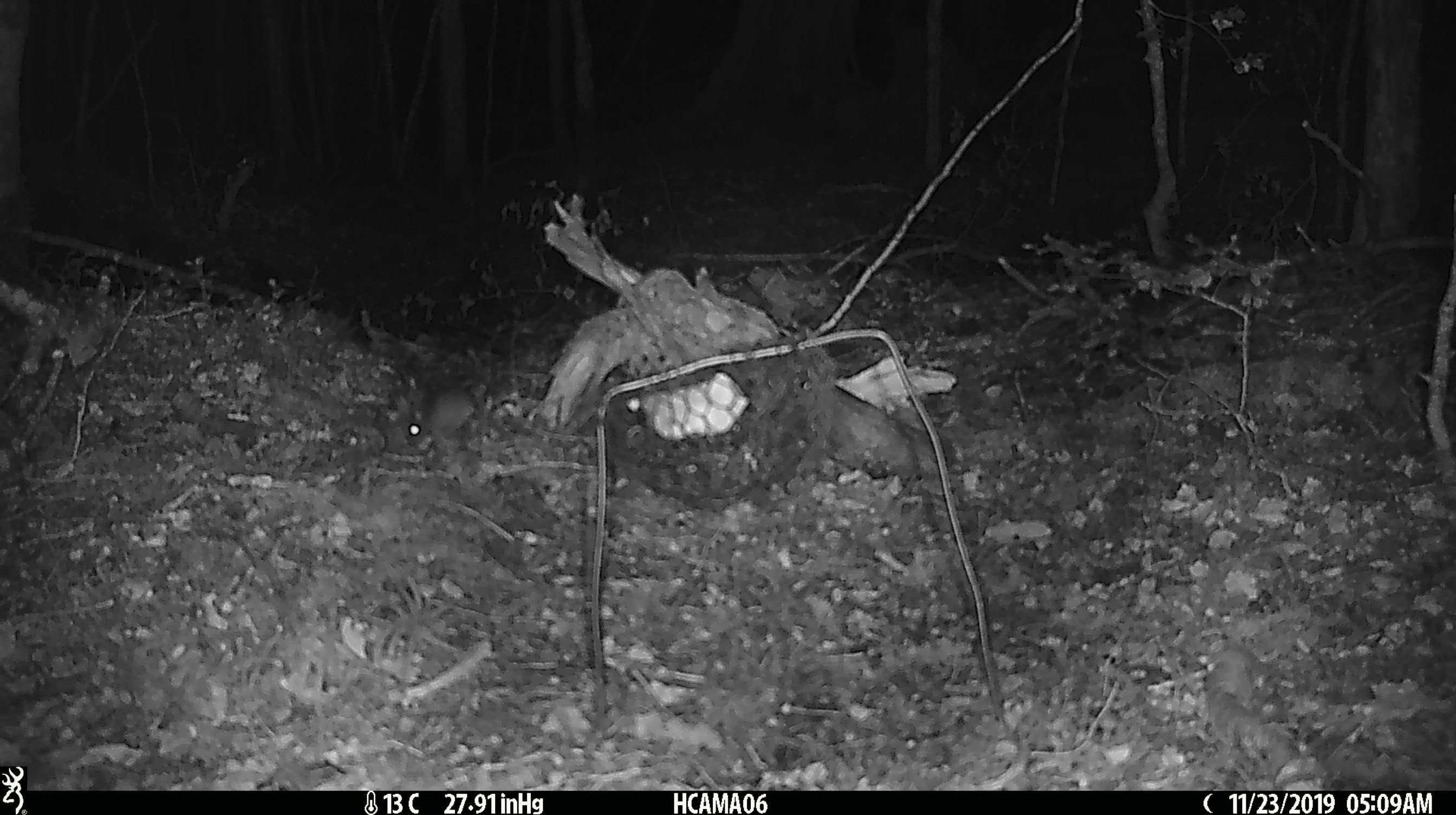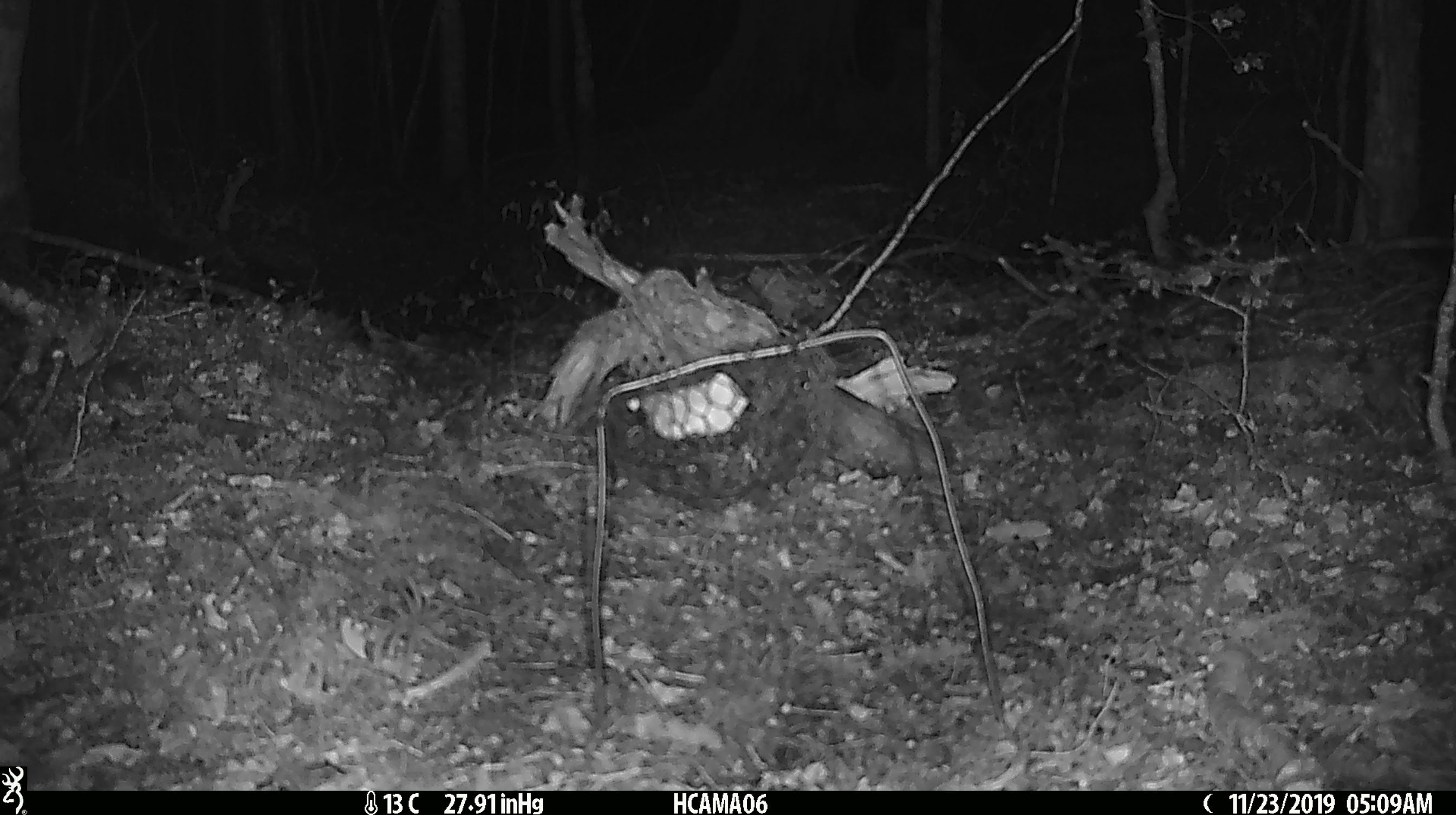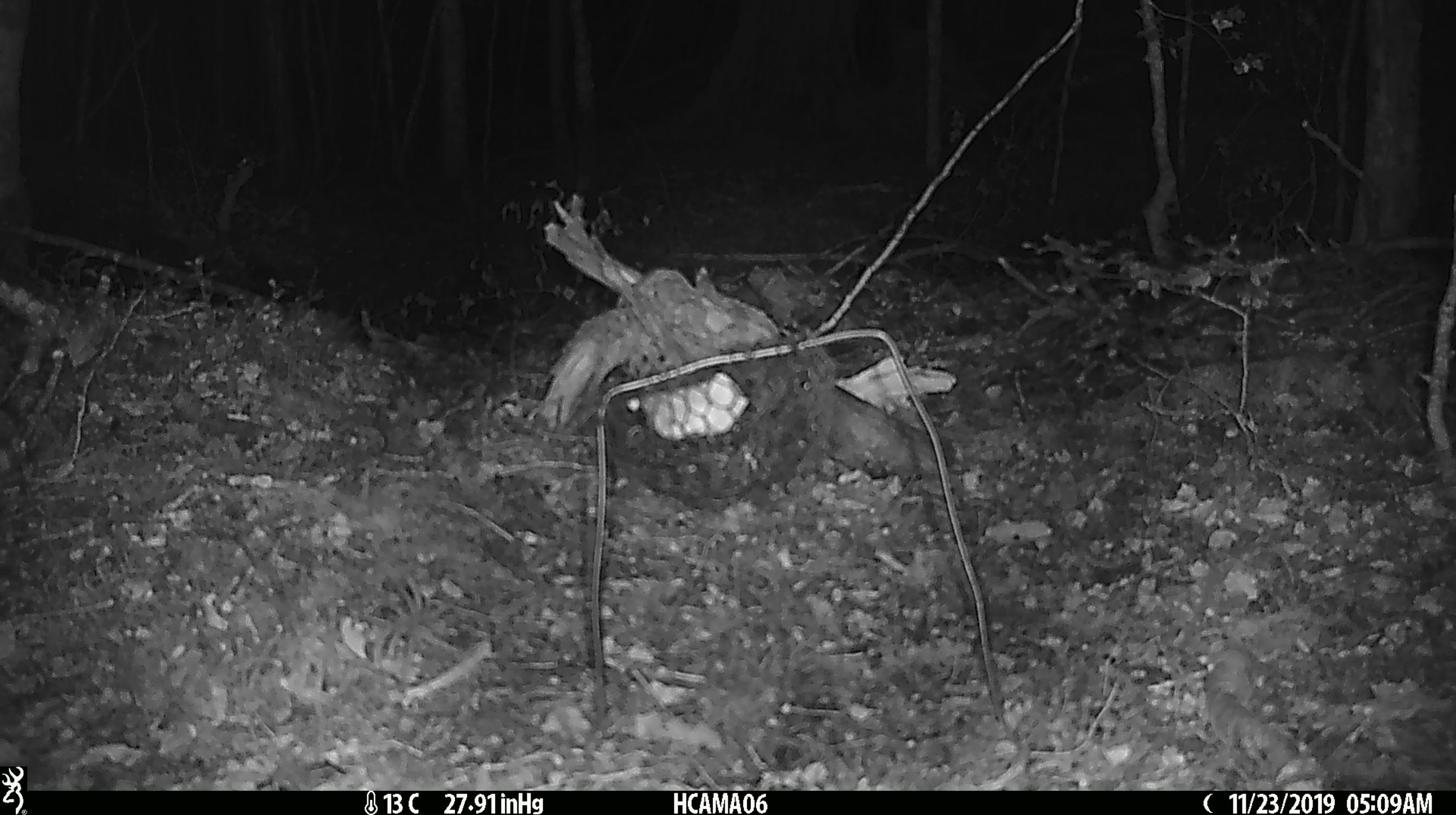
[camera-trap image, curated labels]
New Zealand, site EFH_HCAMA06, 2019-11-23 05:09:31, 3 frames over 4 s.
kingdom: Animalia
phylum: Chordata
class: Mammalia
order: Rodentia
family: Muridae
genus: Mus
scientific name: Mus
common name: mouse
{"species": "mouse (Mus)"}